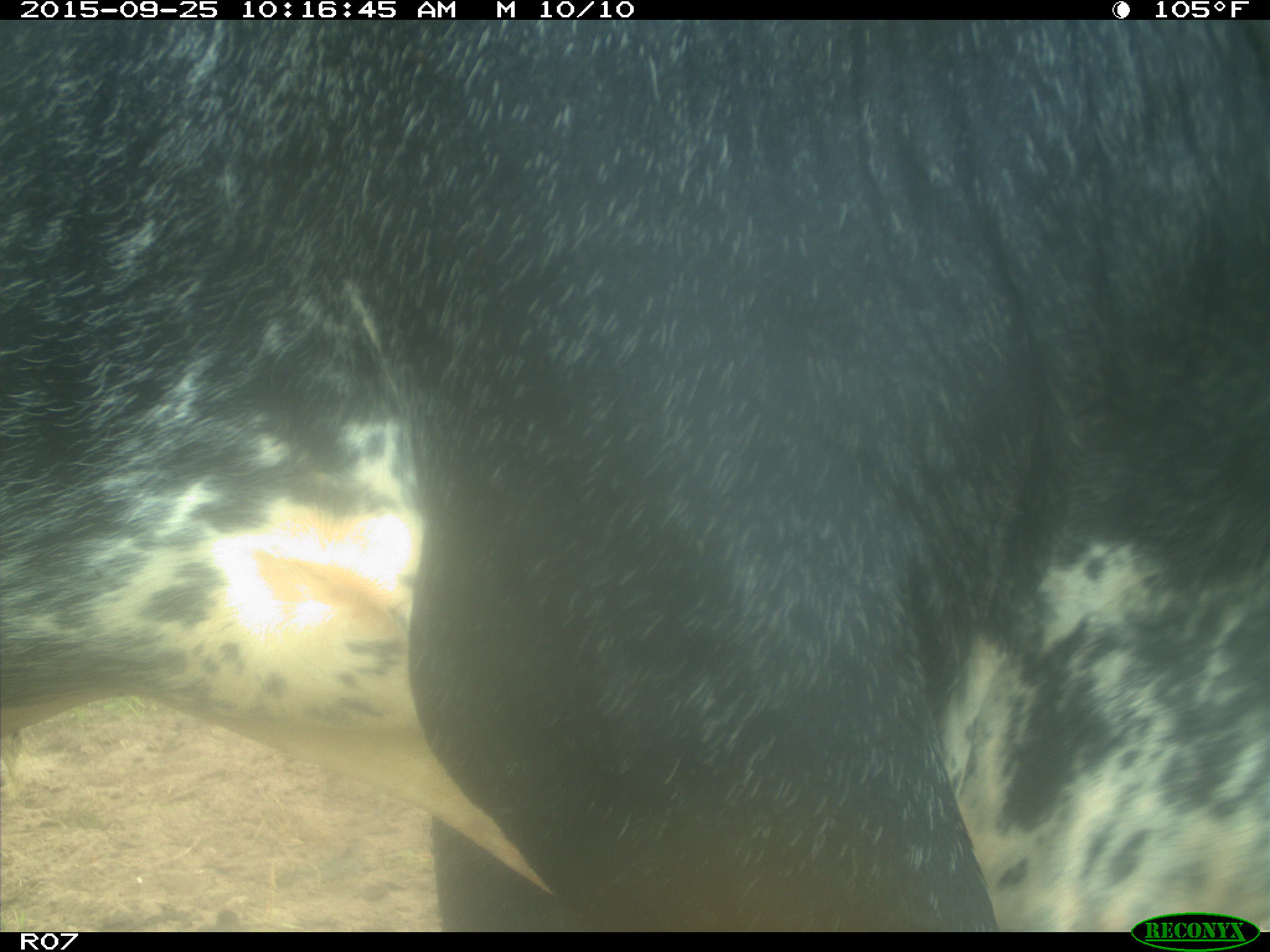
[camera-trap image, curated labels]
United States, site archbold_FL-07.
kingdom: Animalia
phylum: Chordata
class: Mammalia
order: Artiodactyla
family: Bovidae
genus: Bos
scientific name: Bos taurus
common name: domestic cow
Bos taurus (domestic cow).